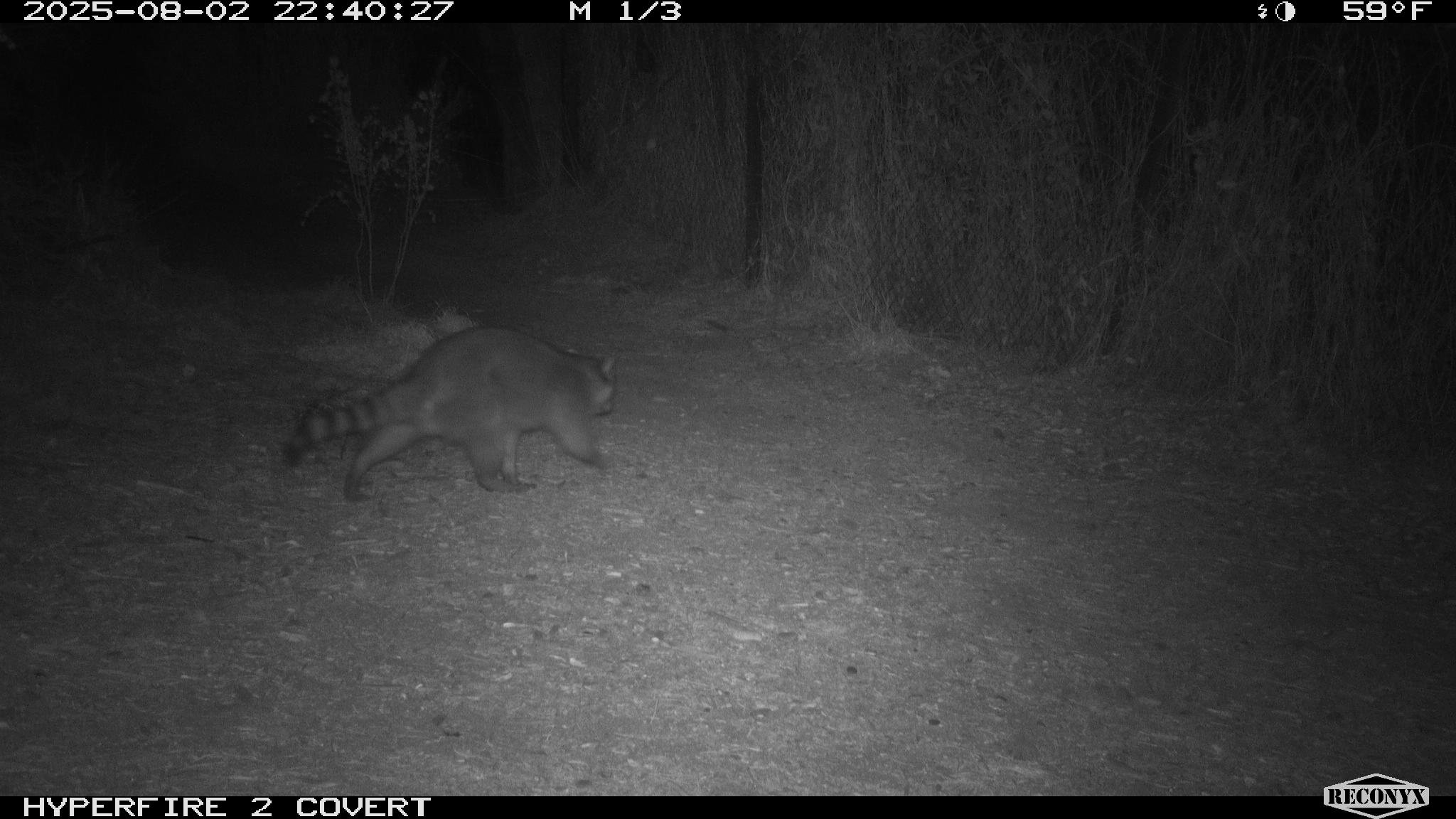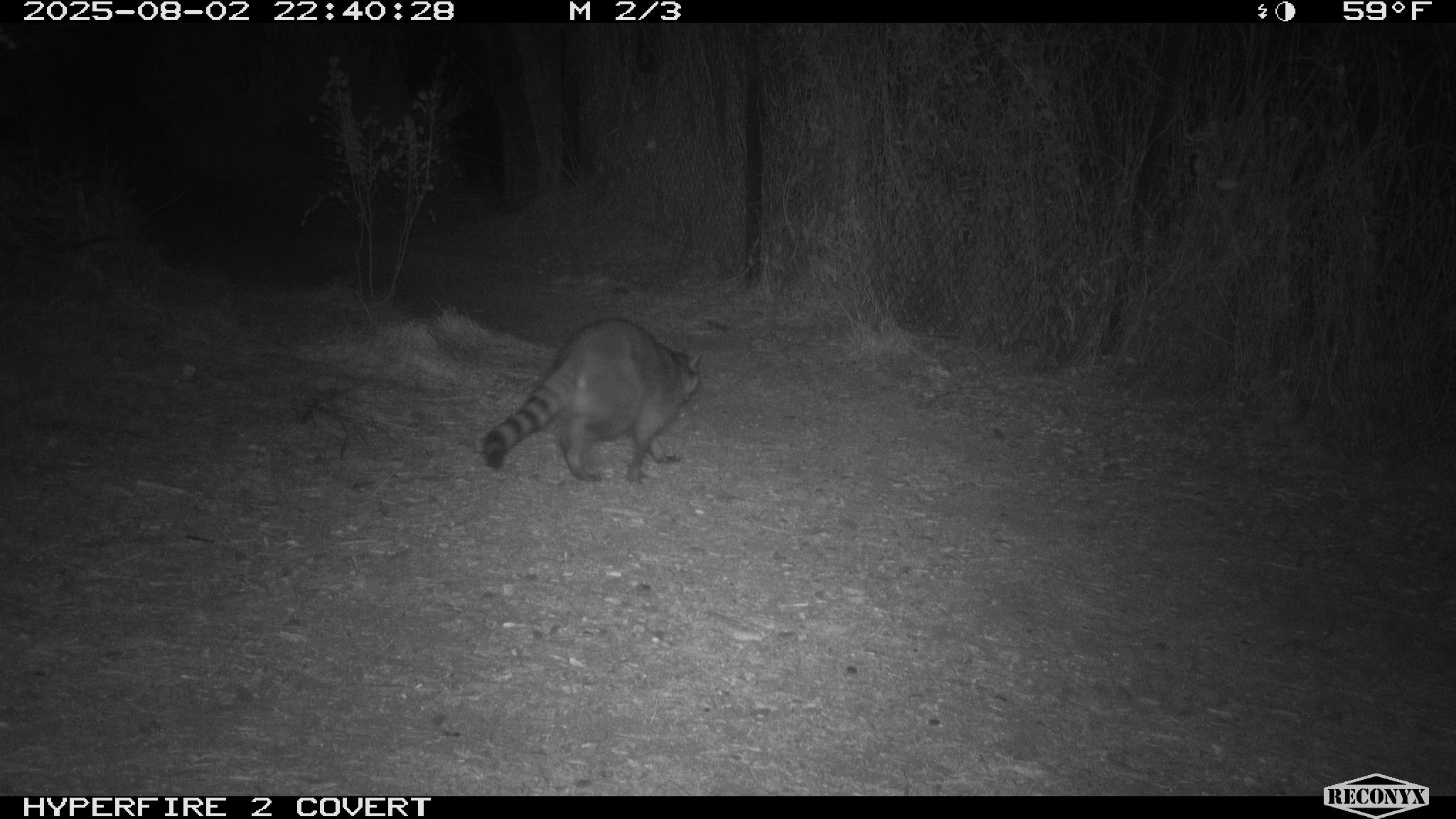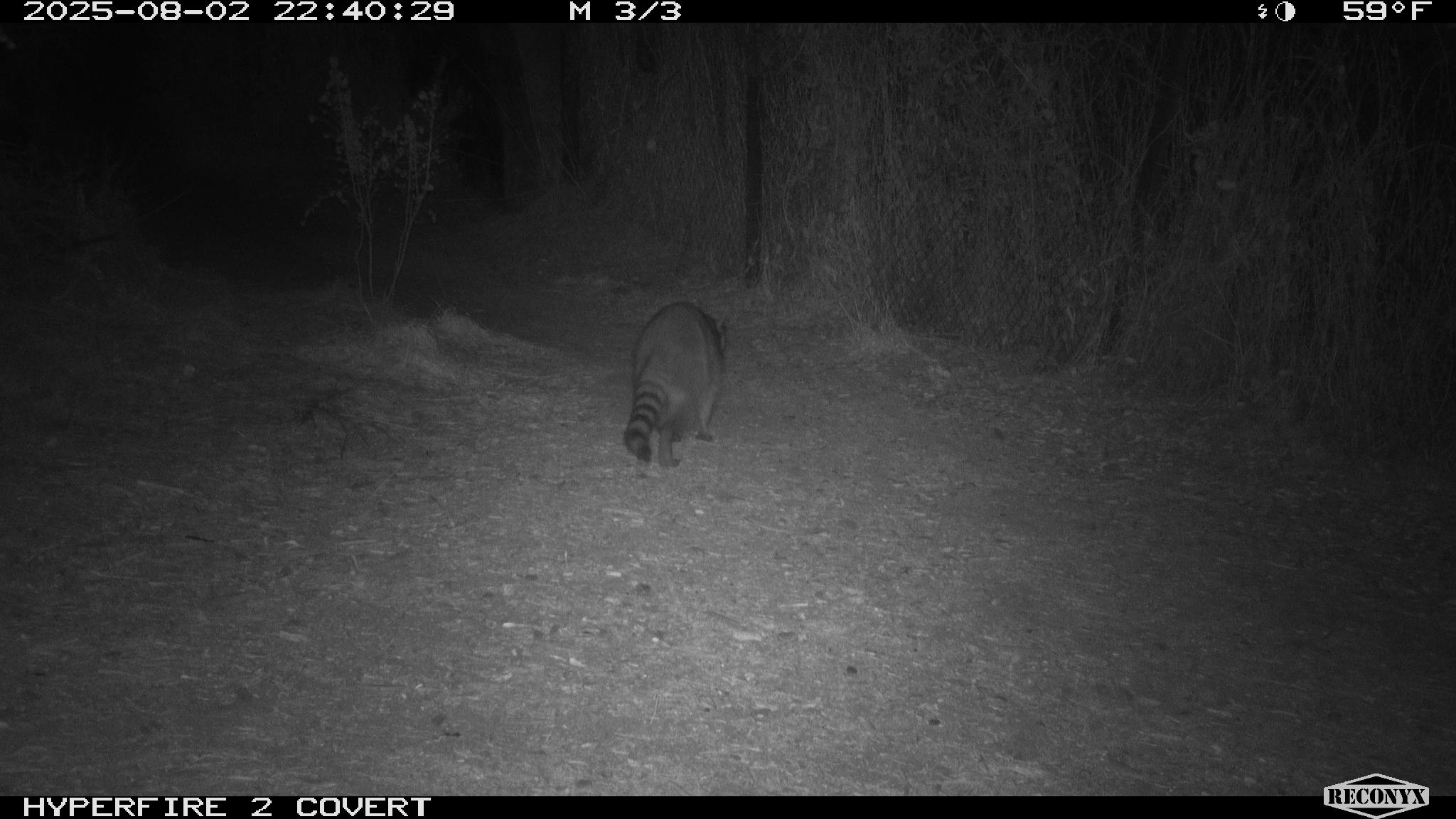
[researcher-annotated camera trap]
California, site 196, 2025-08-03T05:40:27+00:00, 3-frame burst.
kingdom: Animalia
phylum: Chordata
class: Mammalia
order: Carnivora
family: Procyonidae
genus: Procyon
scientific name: Procyon lotor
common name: raccoon